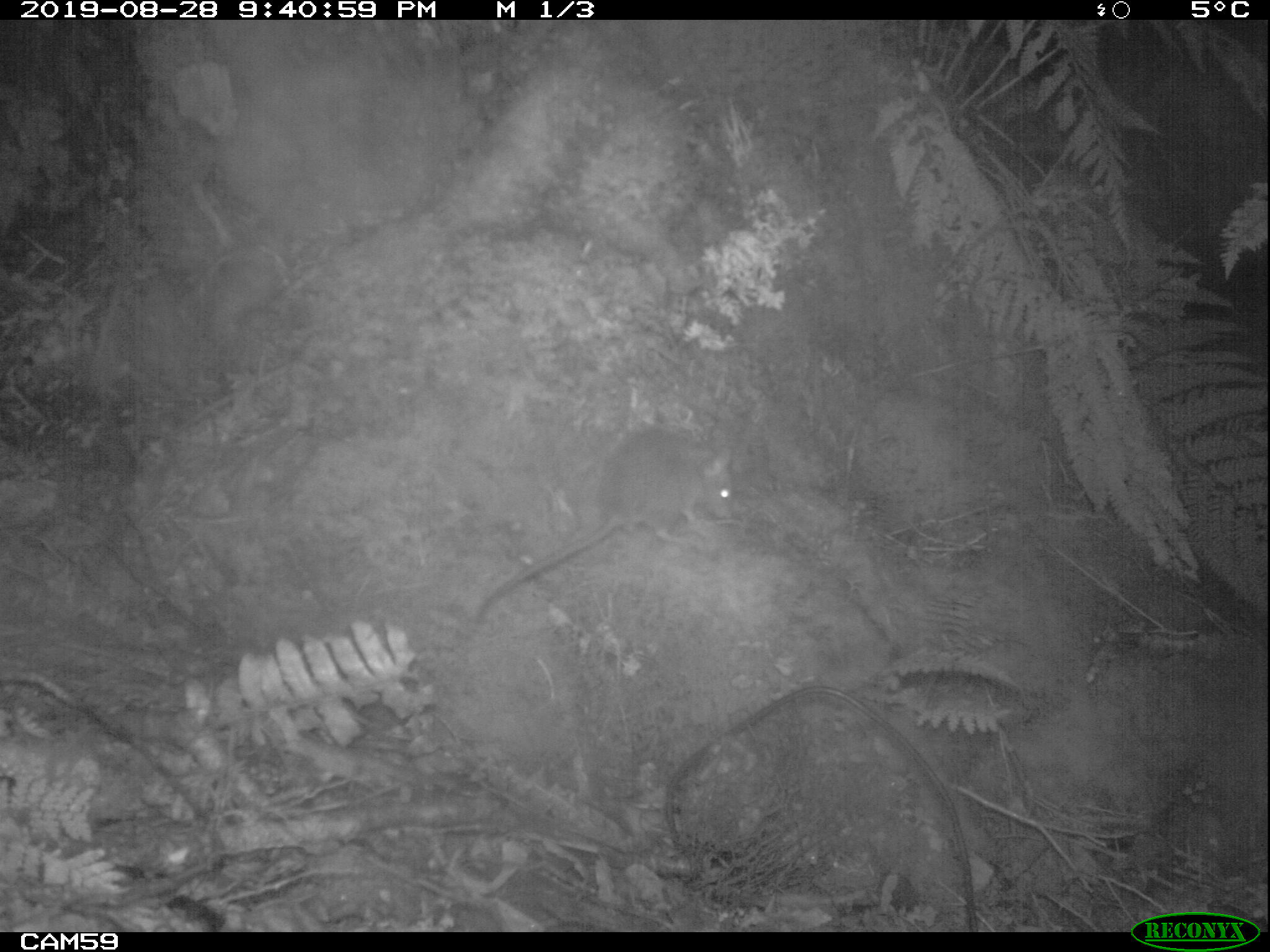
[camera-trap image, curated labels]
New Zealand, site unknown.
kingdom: Animalia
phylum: Chordata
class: Mammalia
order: Rodentia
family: Muridae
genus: Rattus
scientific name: Rattus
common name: rat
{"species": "rat (Rattus)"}